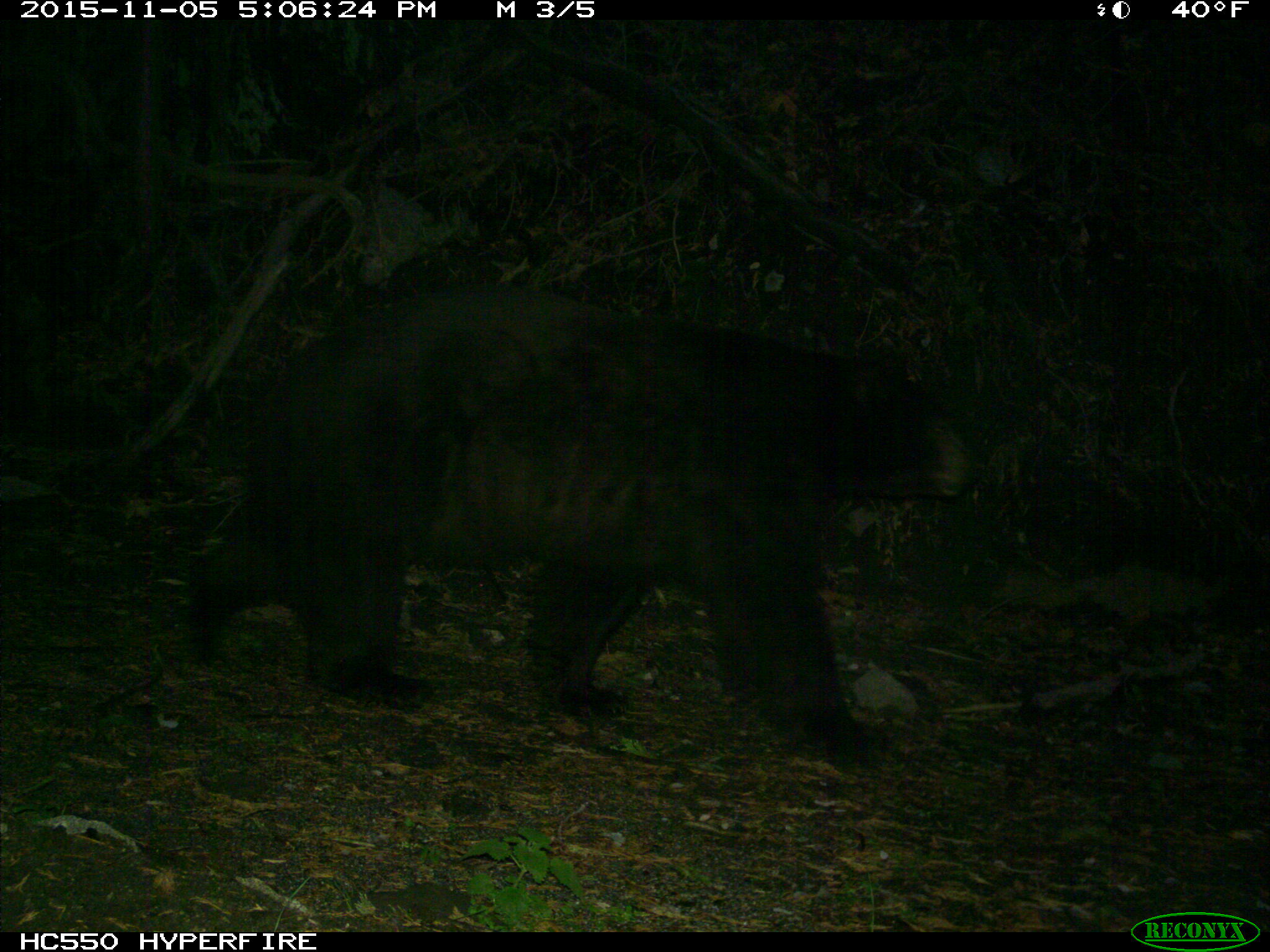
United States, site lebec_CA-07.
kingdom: Animalia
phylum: Chordata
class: Mammalia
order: Carnivora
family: Ursidae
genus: Ursus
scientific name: Ursus americanus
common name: american black bear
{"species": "Ursus americanus (american black bear)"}